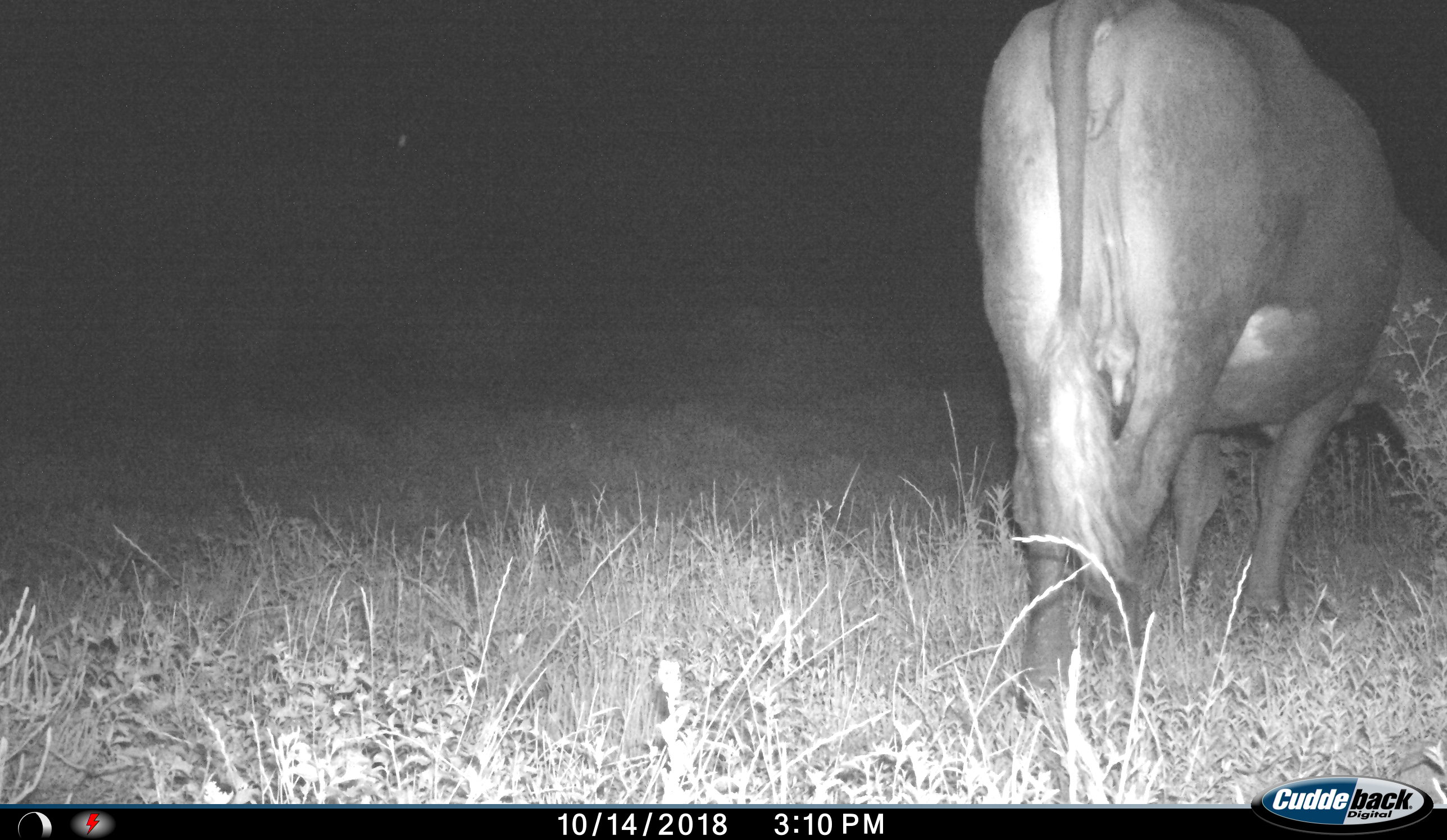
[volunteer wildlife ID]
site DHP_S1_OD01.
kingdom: Animalia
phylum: Chordata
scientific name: Vertebrata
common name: domestic animal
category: domesticanimal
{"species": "domesticanimal (domestic animal) (Vertebrata)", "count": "1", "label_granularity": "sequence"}